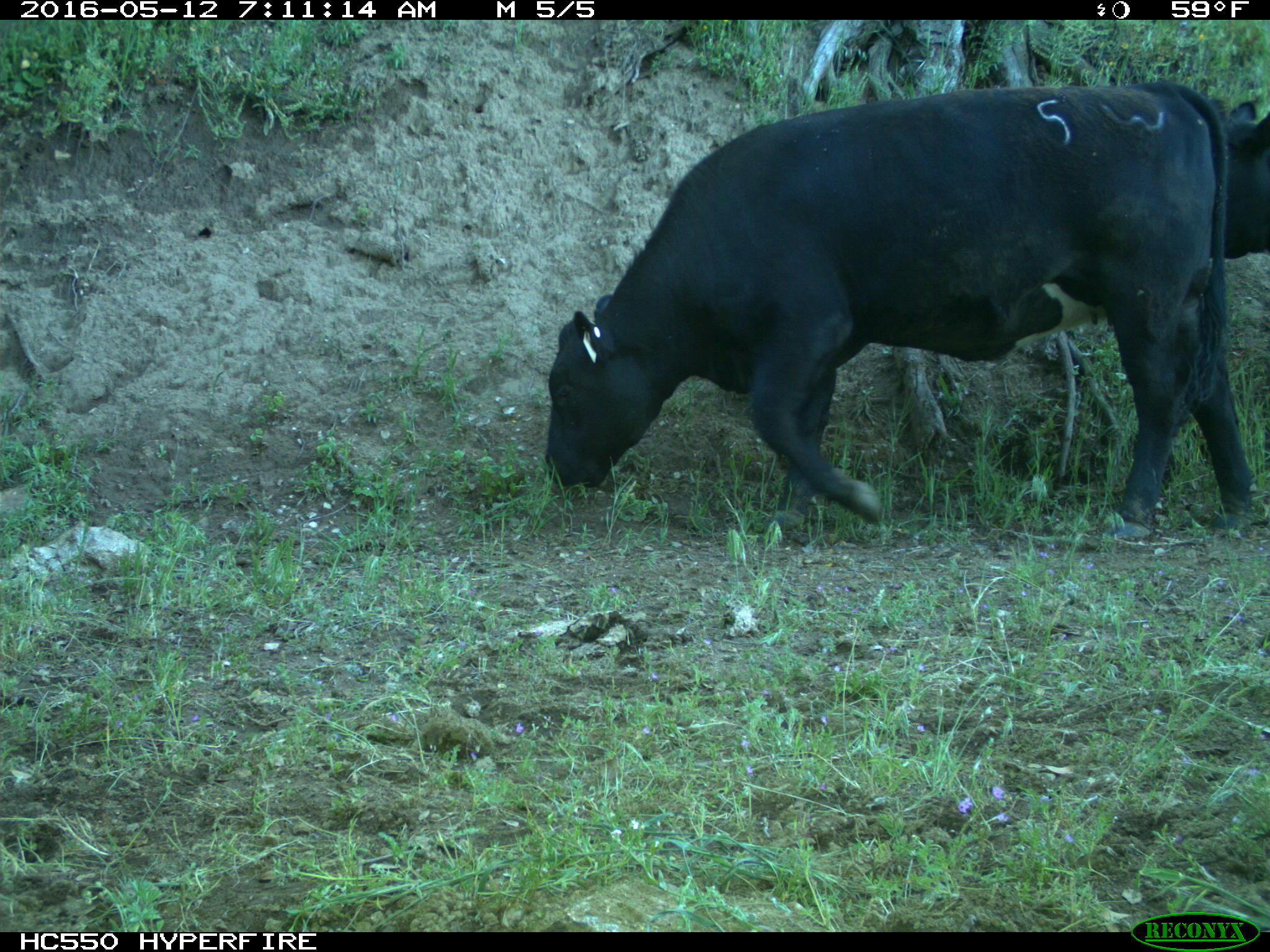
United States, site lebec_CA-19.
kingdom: Animalia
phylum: Chordata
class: Mammalia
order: Artiodactyla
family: Bovidae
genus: Bos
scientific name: Bos taurus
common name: domestic cow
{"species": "Bos taurus (domestic cow)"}